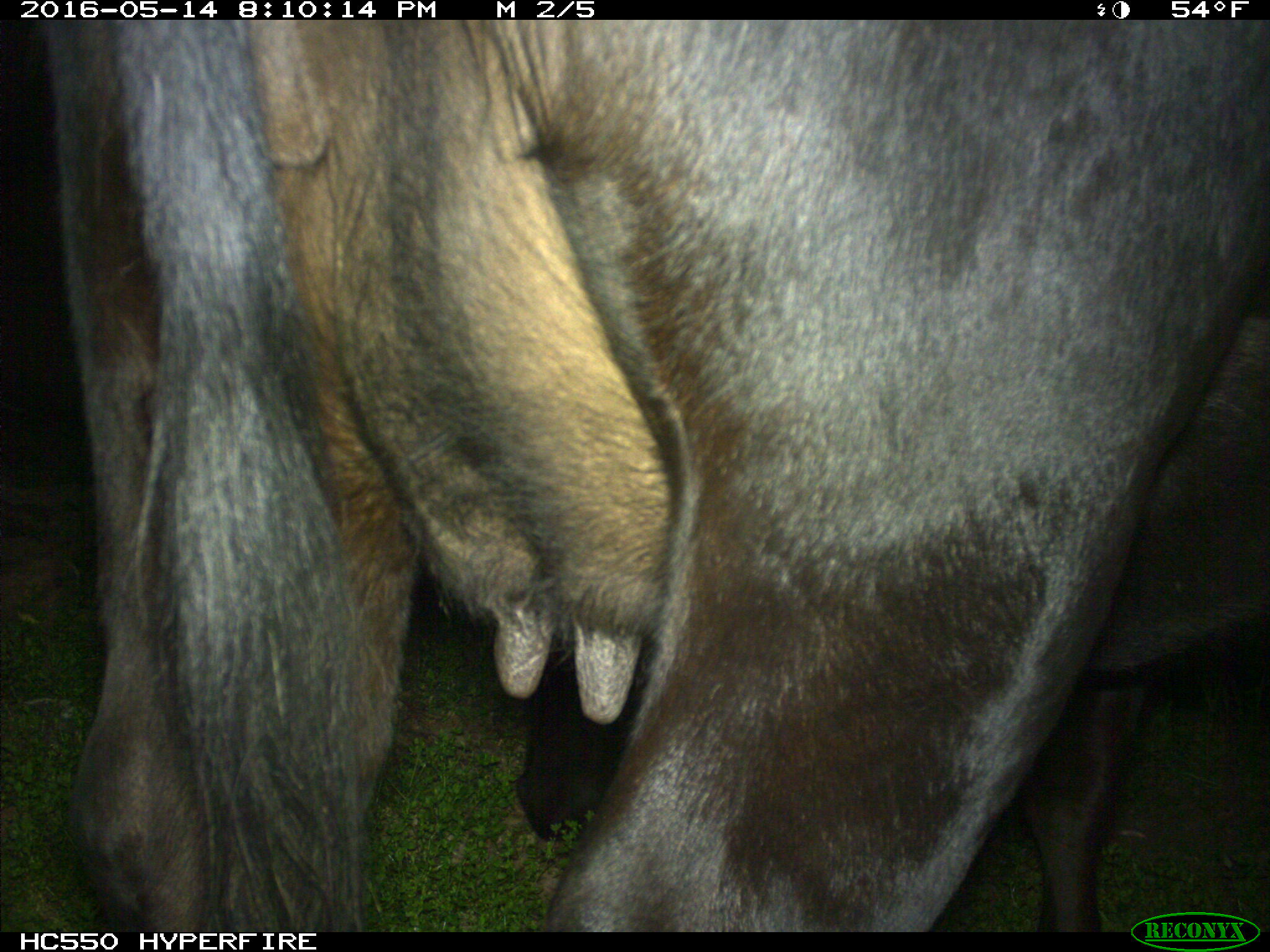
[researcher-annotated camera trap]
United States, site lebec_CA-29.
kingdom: Animalia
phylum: Chordata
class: Mammalia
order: Artiodactyla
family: Bovidae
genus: Bos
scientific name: Bos taurus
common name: domestic cow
Bos taurus (domestic cow).